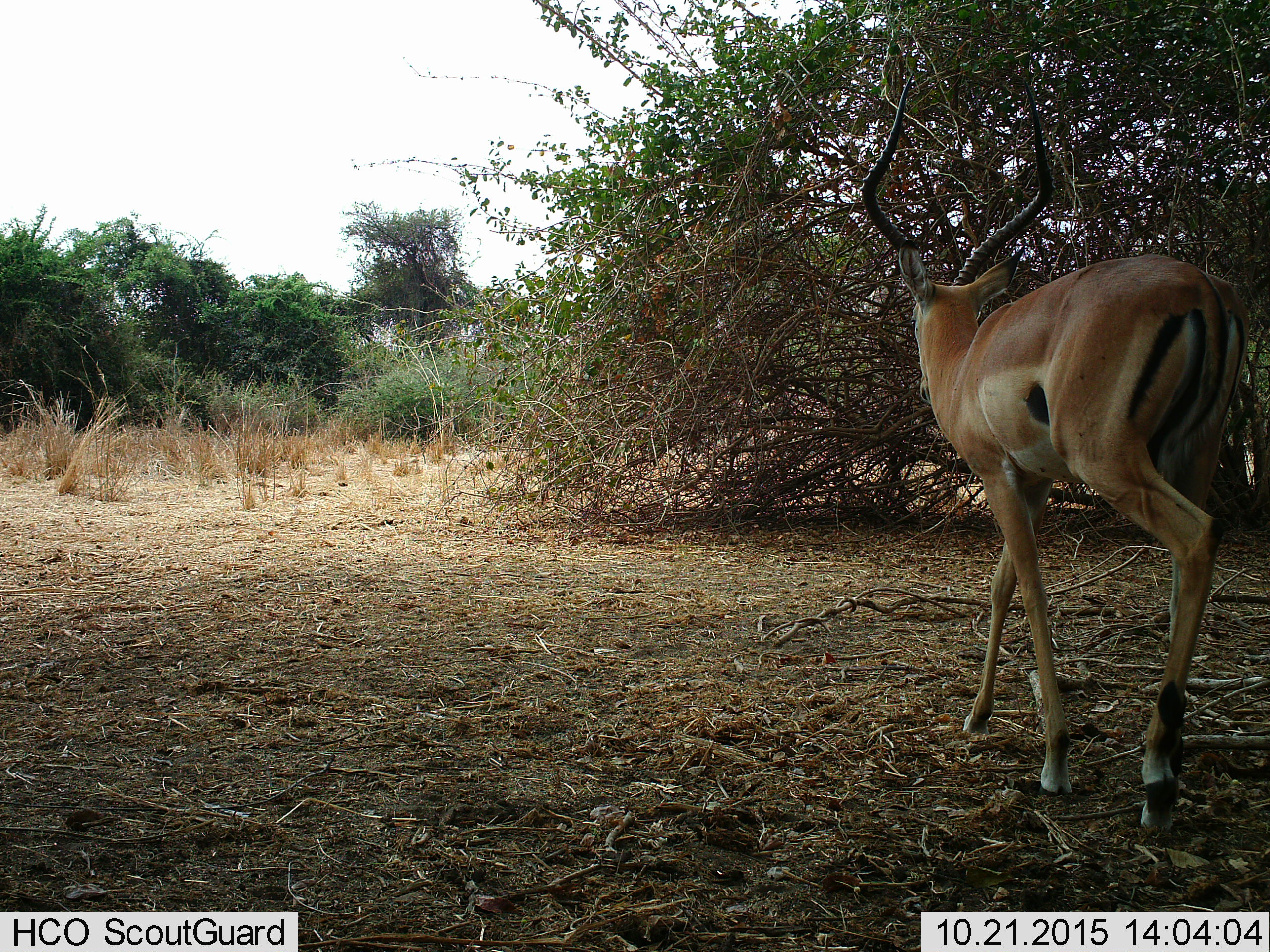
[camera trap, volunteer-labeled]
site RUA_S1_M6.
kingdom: Animalia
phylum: Chordata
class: Mammalia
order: Artiodactyla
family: Bovidae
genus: Aepyceros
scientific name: Aepyceros melampus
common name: impala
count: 1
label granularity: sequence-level